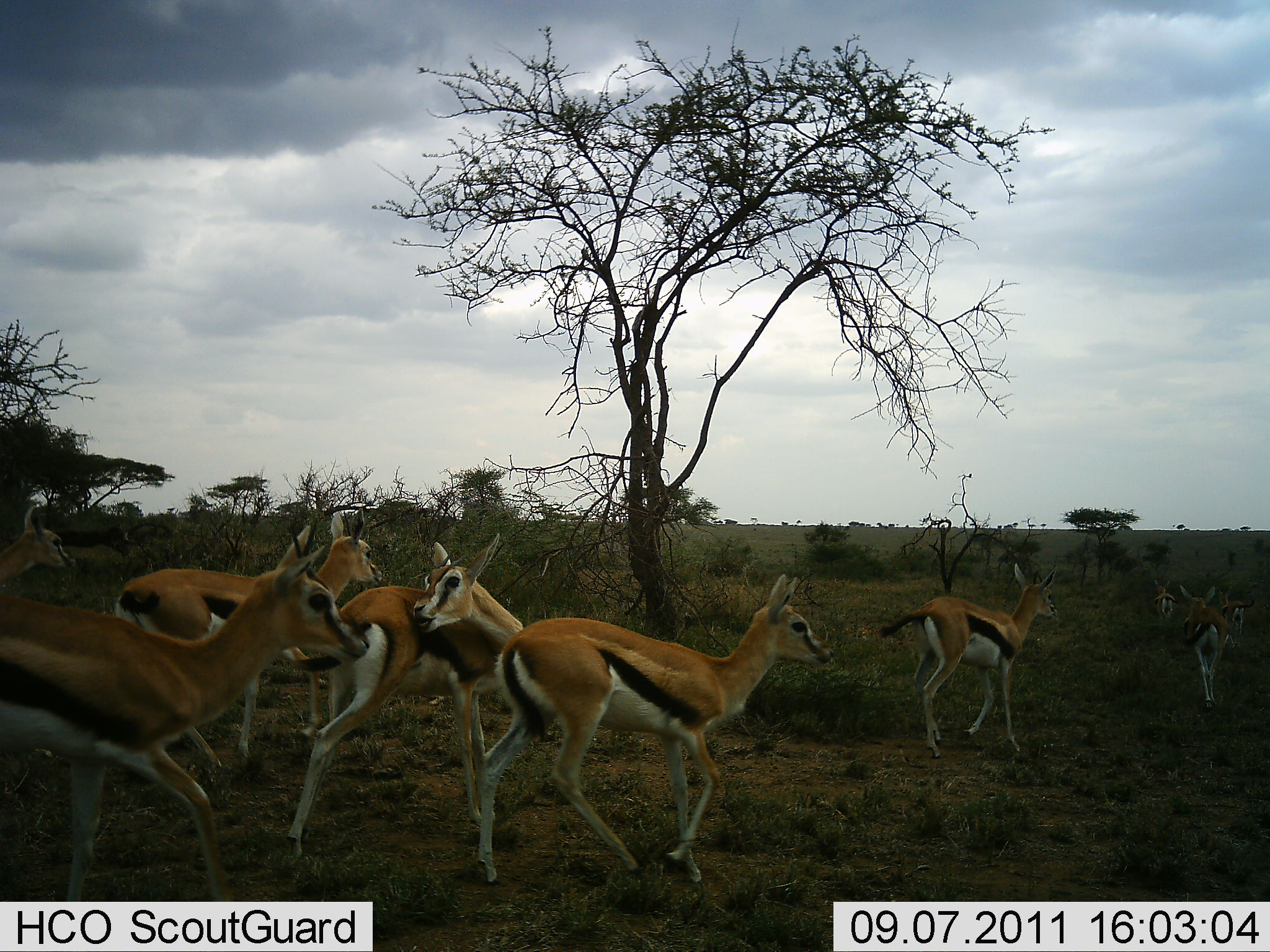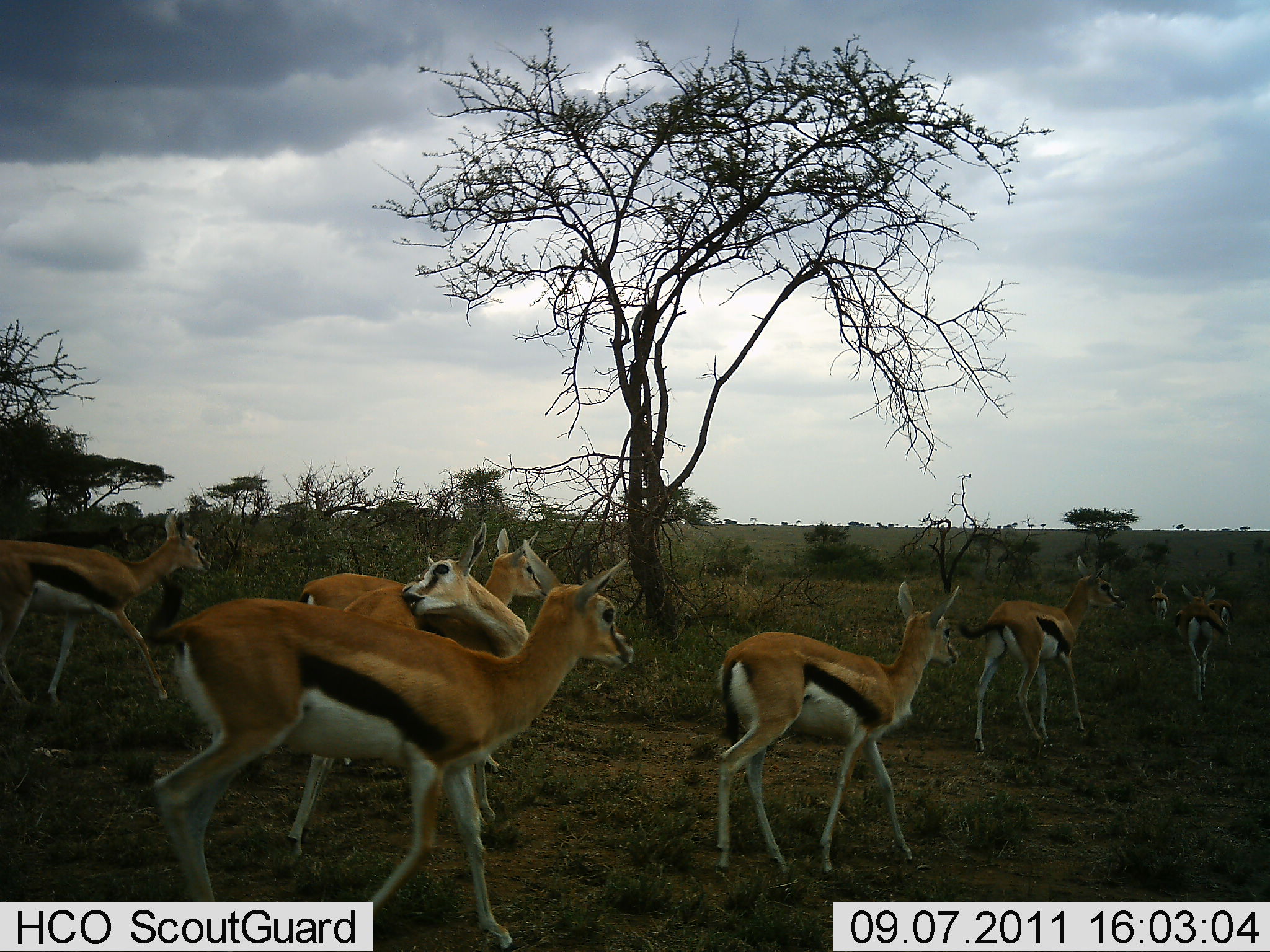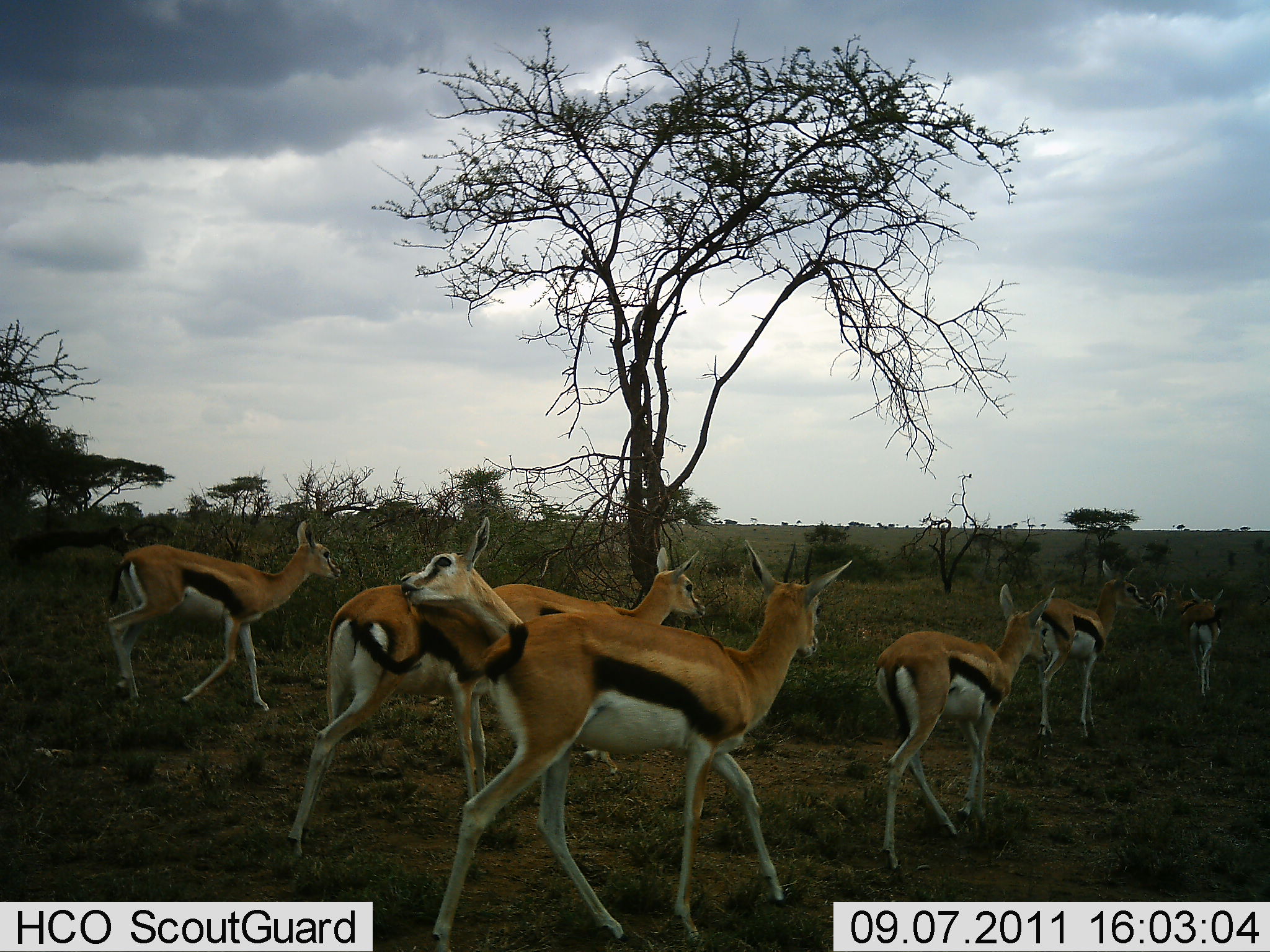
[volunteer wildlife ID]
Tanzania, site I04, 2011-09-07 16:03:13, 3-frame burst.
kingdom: Animalia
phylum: Chordata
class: Mammalia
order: Artiodactyla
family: Bovidae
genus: Eudorcas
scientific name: Eudorcas thomsonii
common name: thomson's gazelle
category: gazellethomsons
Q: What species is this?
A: Gazellethomsons (thomson's gazelle) (Eudorcas thomsonii).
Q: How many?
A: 9.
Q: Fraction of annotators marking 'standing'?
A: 18%.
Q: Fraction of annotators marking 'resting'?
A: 0%.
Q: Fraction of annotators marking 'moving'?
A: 91%.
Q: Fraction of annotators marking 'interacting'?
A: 9%.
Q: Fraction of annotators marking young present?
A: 0%.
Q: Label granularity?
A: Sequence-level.